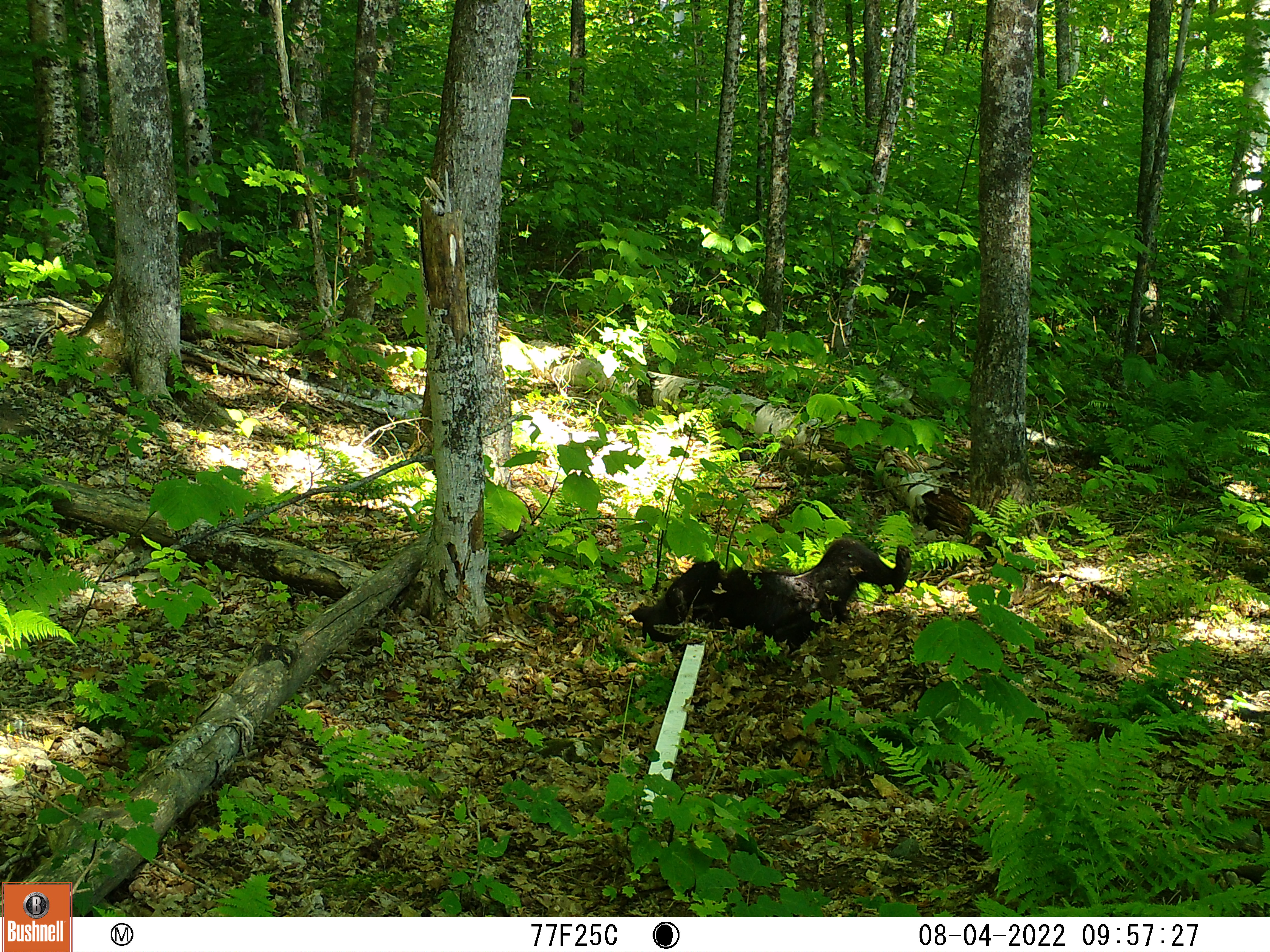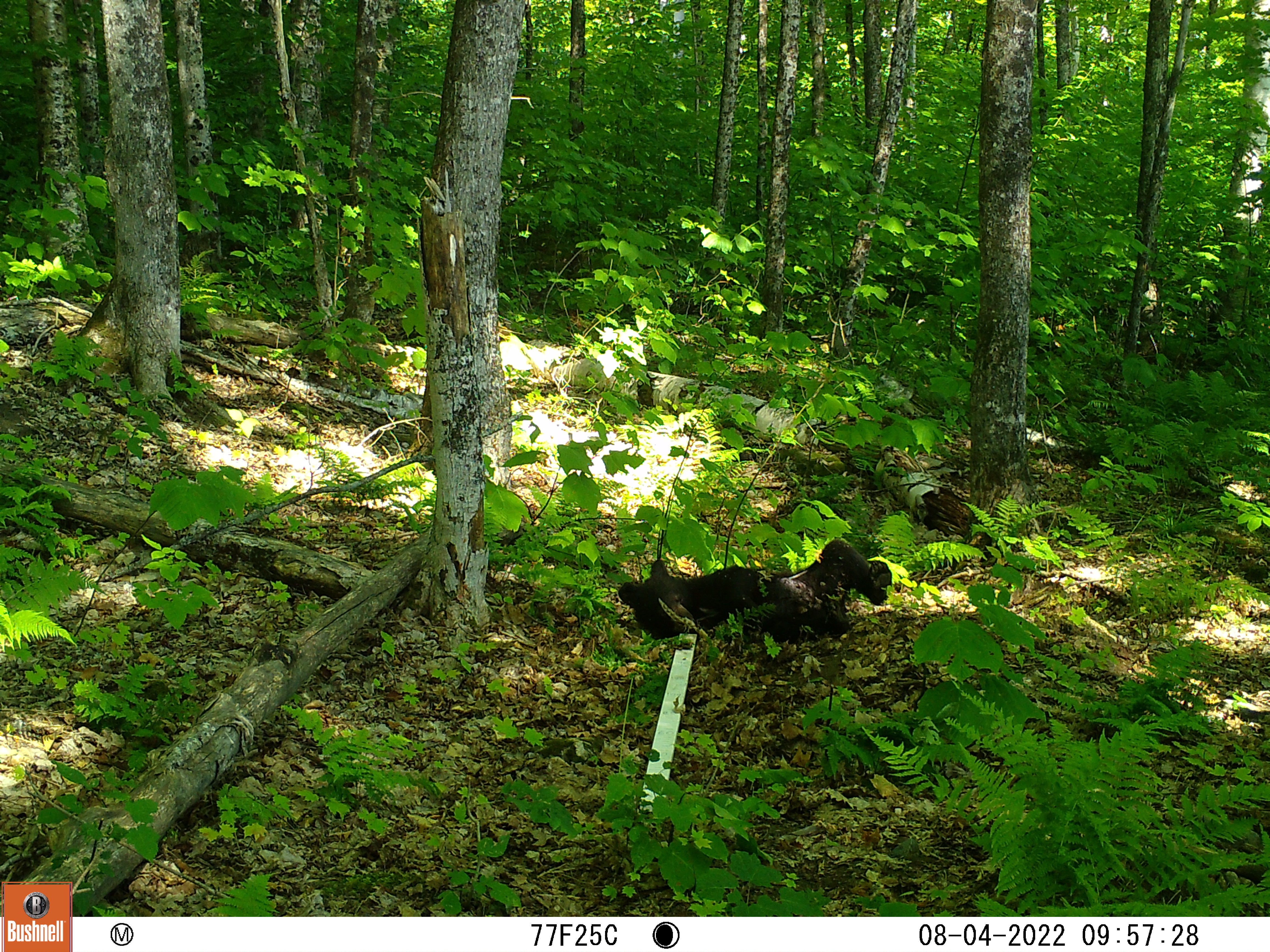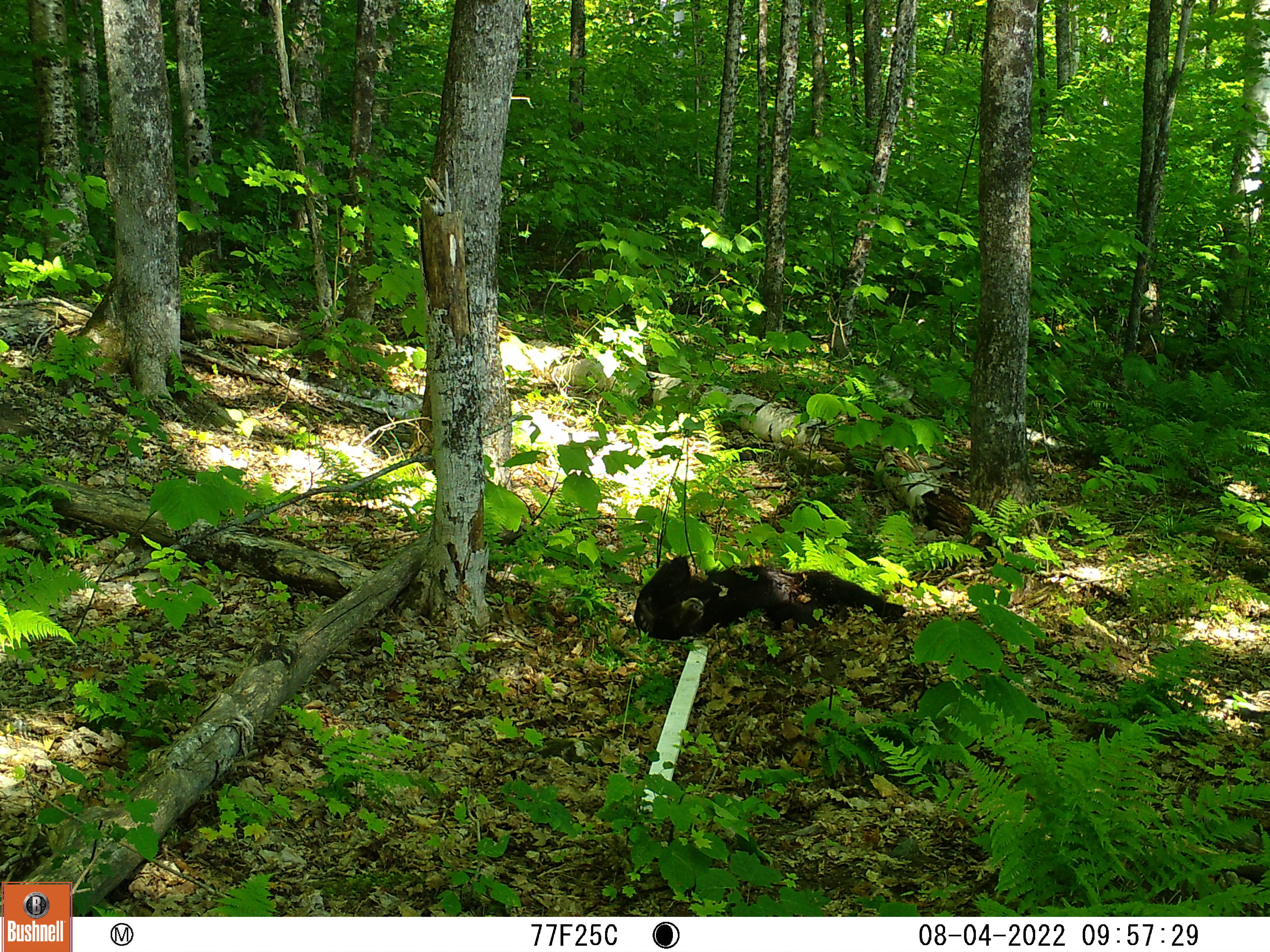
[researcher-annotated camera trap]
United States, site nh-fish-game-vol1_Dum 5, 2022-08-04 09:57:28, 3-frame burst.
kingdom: Animalia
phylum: Chordata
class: Mammalia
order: Carnivora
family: Ursidae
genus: Ursus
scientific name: Ursus americanus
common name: black bear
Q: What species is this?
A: Black bear (Ursus americanus).